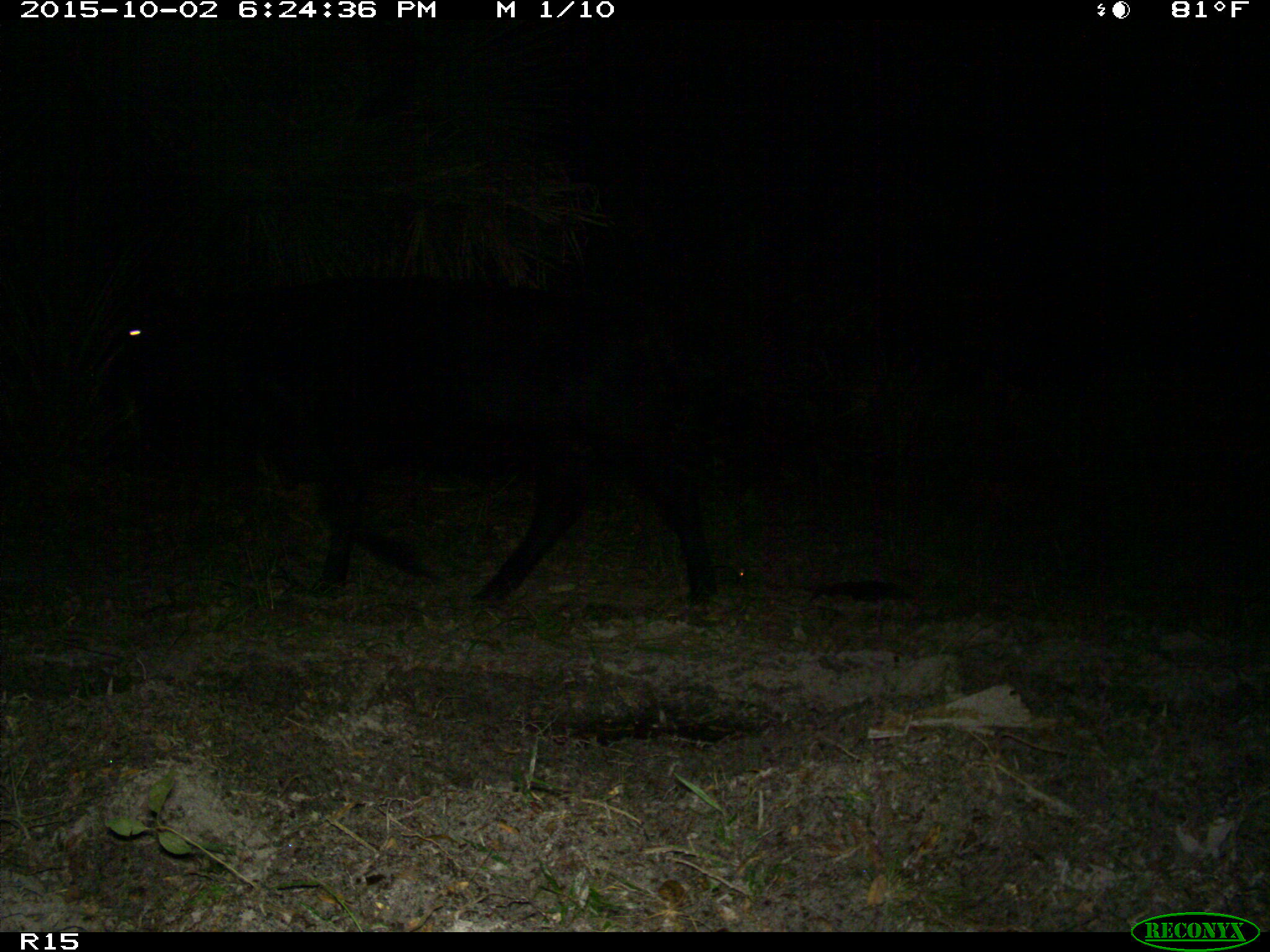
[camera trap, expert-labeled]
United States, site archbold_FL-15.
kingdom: Animalia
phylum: Chordata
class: Mammalia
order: Artiodactyla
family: Bovidae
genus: Bos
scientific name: Bos taurus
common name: domestic cow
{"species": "Bos taurus (domestic cow)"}